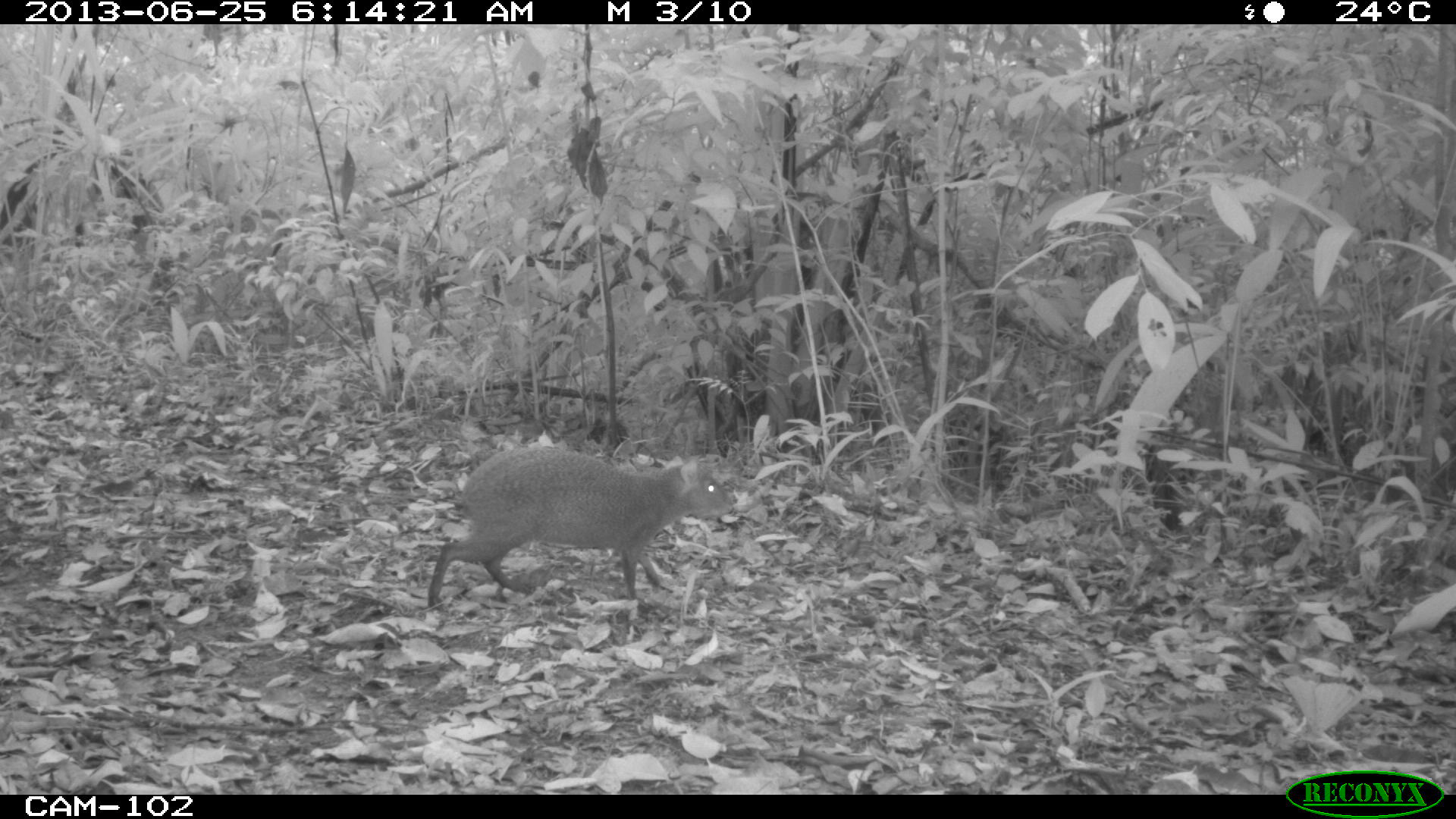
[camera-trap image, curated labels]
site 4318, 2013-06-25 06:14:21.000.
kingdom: Animalia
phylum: Chordata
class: Mammalia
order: Rodentia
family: Dasyproctidae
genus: Dasyprocta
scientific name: Dasyprocta punctata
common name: central american agouti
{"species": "Dasyprocta punctata (central american agouti)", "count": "1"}